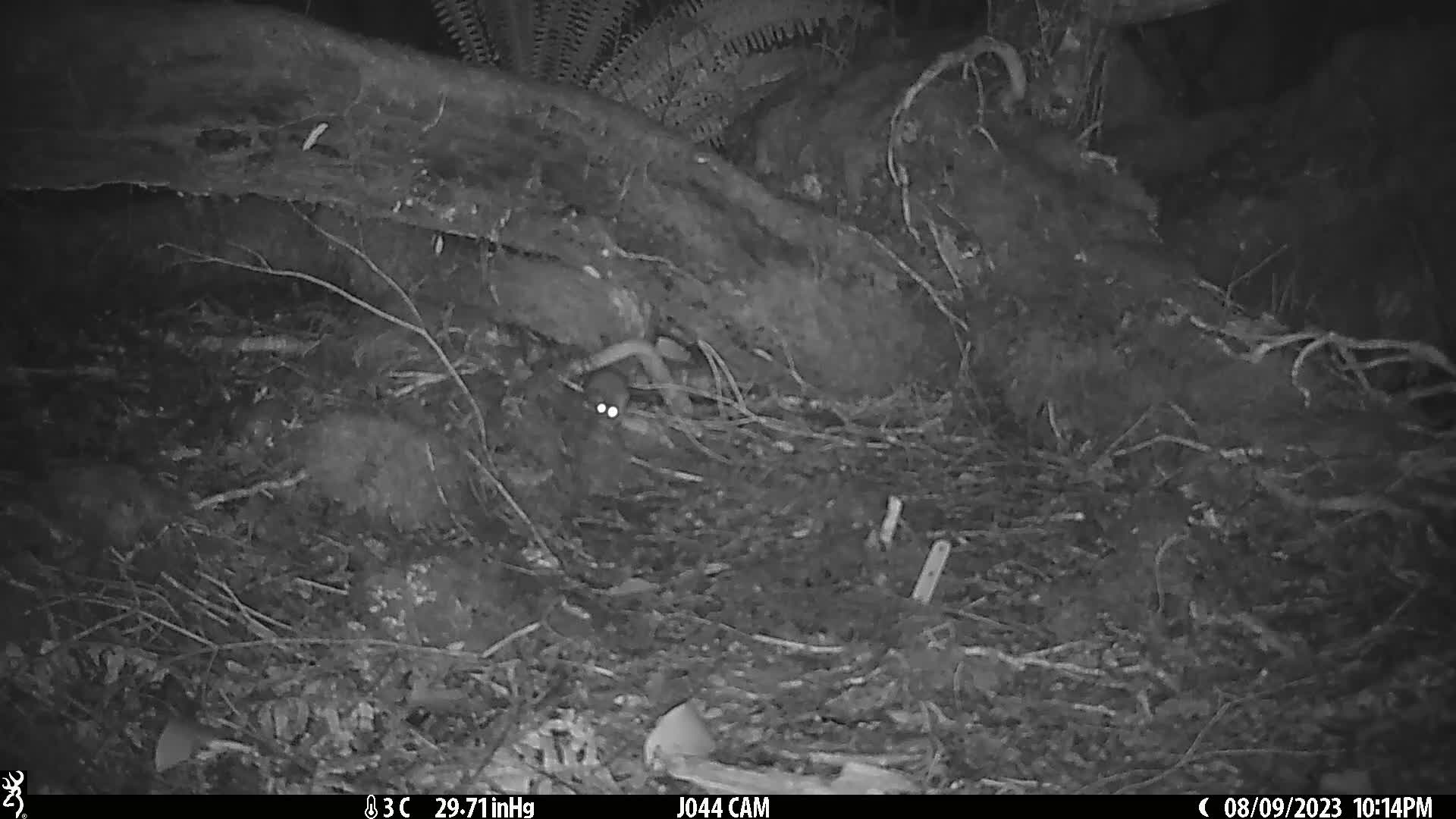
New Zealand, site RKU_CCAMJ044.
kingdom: Animalia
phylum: Chordata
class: Mammalia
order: Rodentia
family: Muridae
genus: Rattus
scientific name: Rattus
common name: rat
Rat (Rattus).